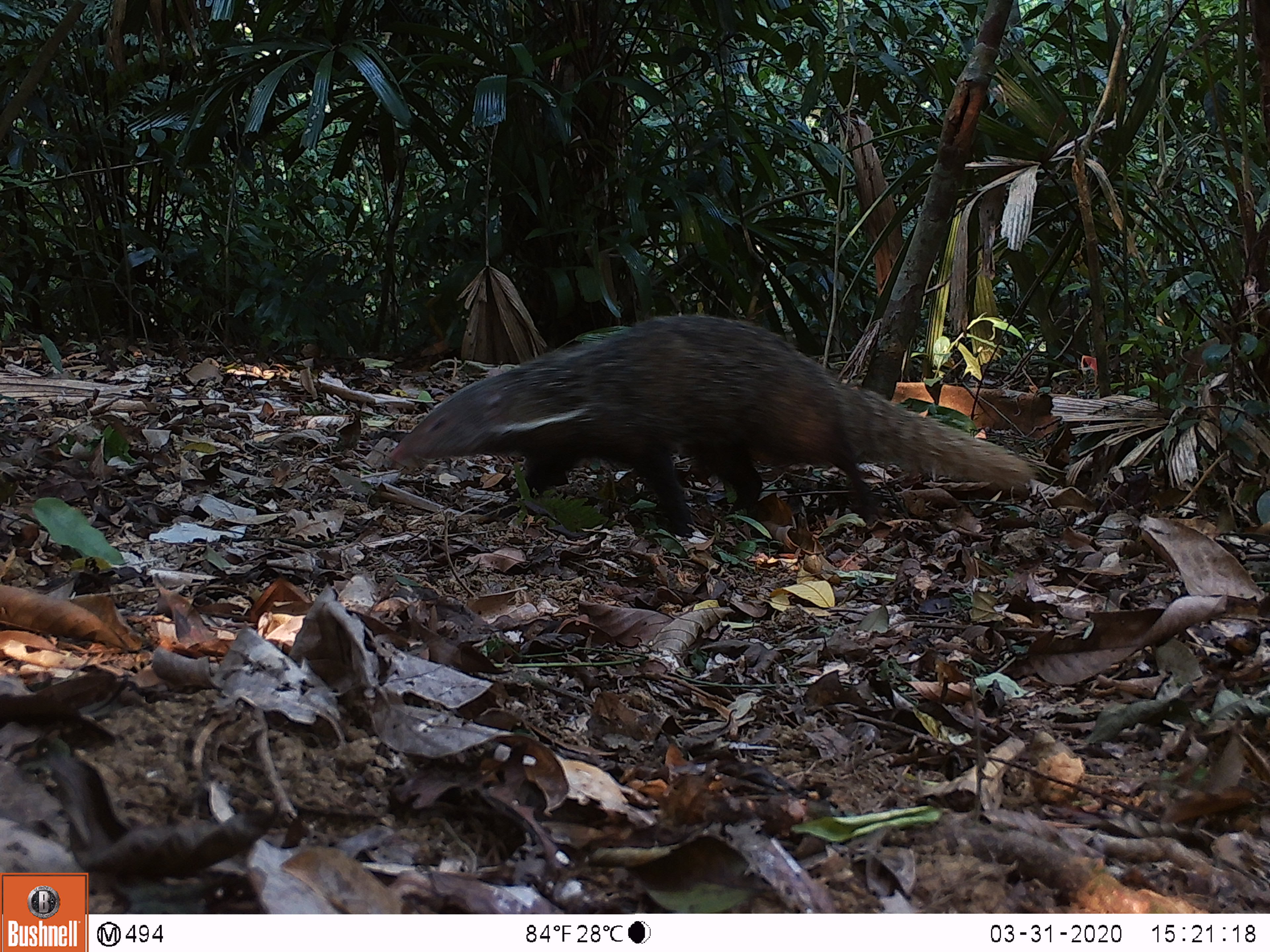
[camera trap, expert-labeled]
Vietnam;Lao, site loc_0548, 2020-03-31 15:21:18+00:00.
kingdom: Animalia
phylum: Chordata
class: Mammalia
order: Carnivora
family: Herpestidae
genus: Urva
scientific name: Urva urva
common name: crab-eating mongoose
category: crab eating mongoose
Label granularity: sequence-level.